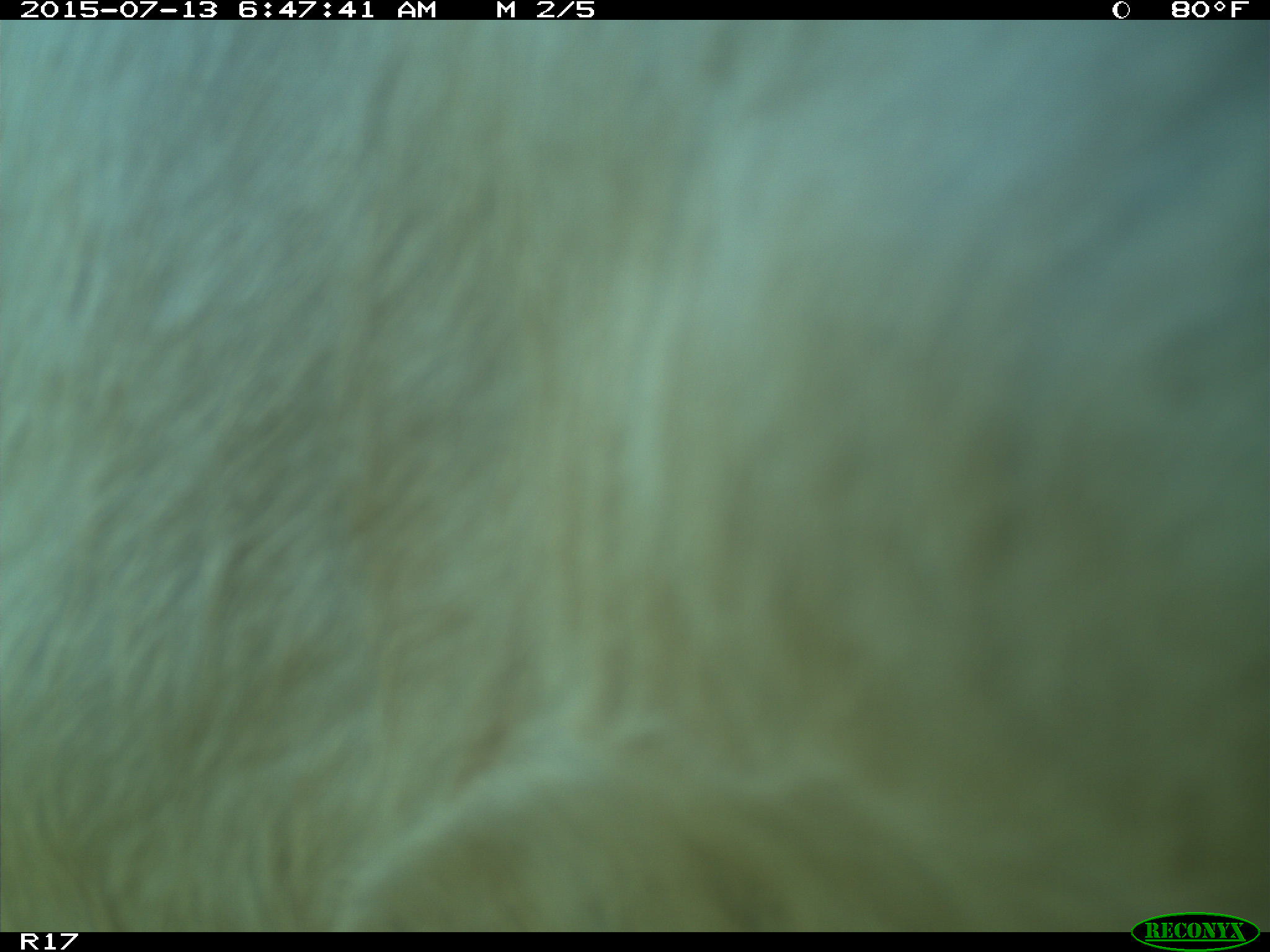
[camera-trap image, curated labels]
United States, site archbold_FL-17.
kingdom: Animalia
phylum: Chordata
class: Mammalia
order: Artiodactyla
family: Bovidae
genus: Bos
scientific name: Bos taurus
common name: domestic cow